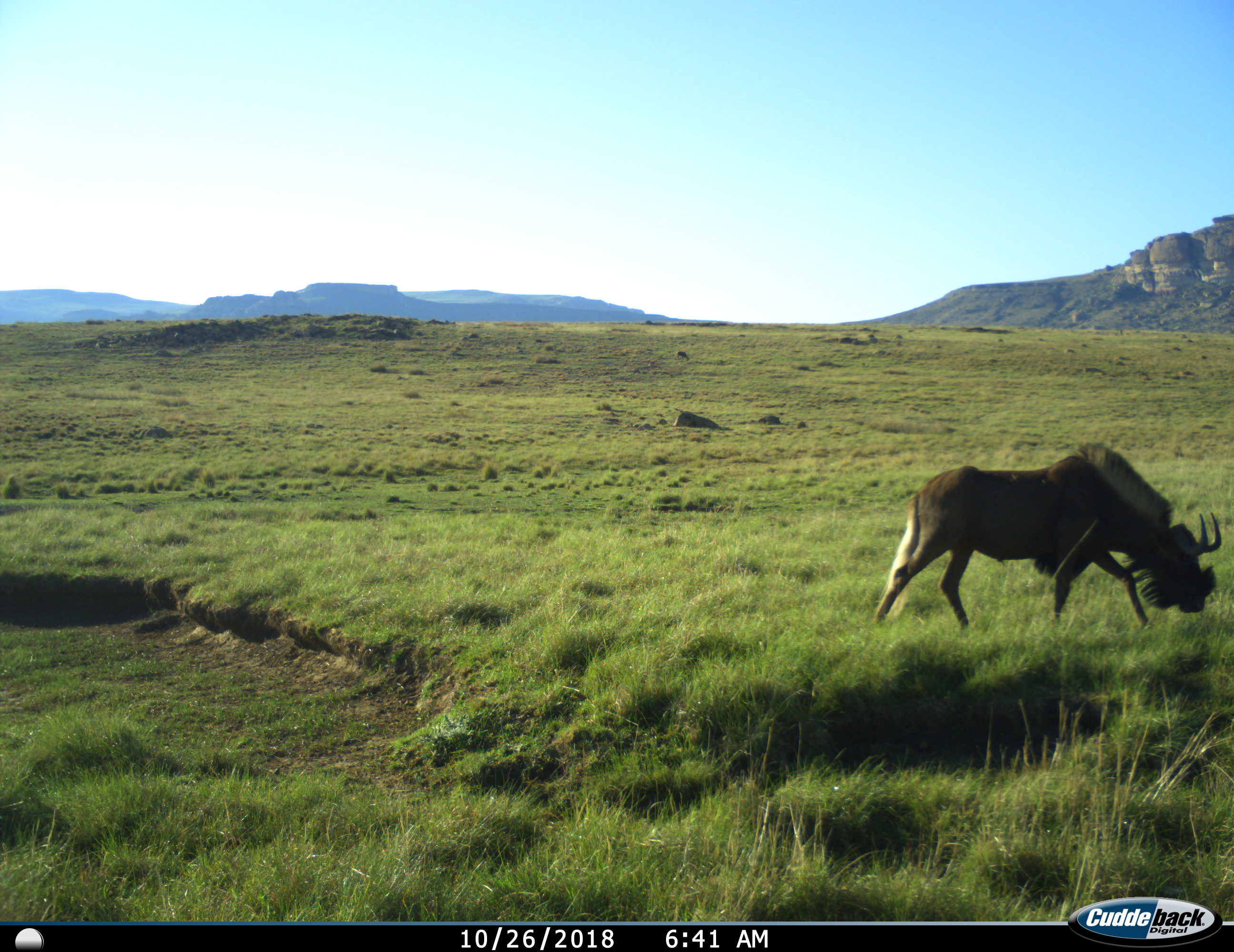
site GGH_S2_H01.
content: unidentified animal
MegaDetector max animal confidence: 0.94